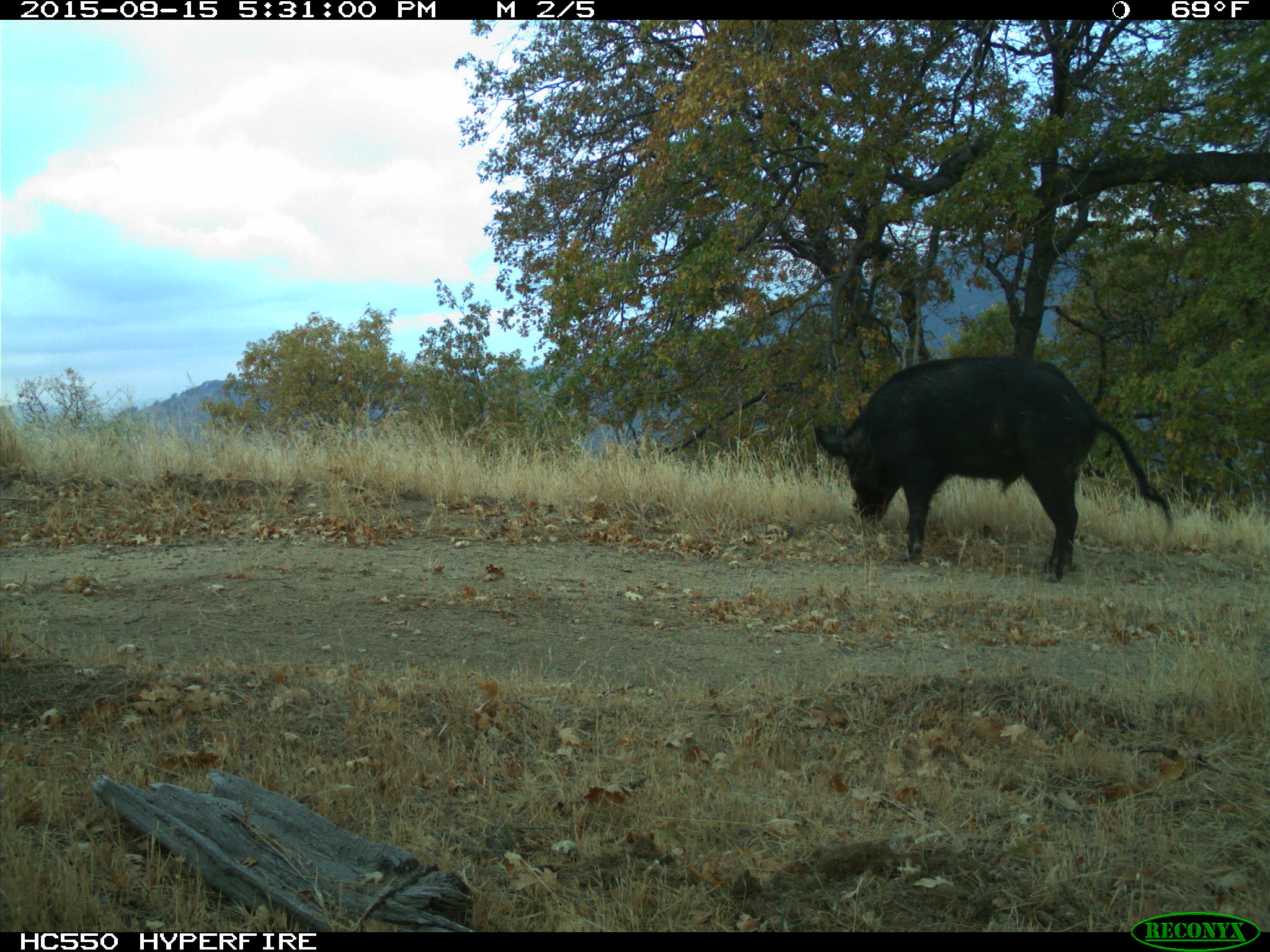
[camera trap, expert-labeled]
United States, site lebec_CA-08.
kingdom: Animalia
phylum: Chordata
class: Mammalia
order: Artiodactyla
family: Suidae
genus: Sus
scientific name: Sus scrofa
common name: wild boar